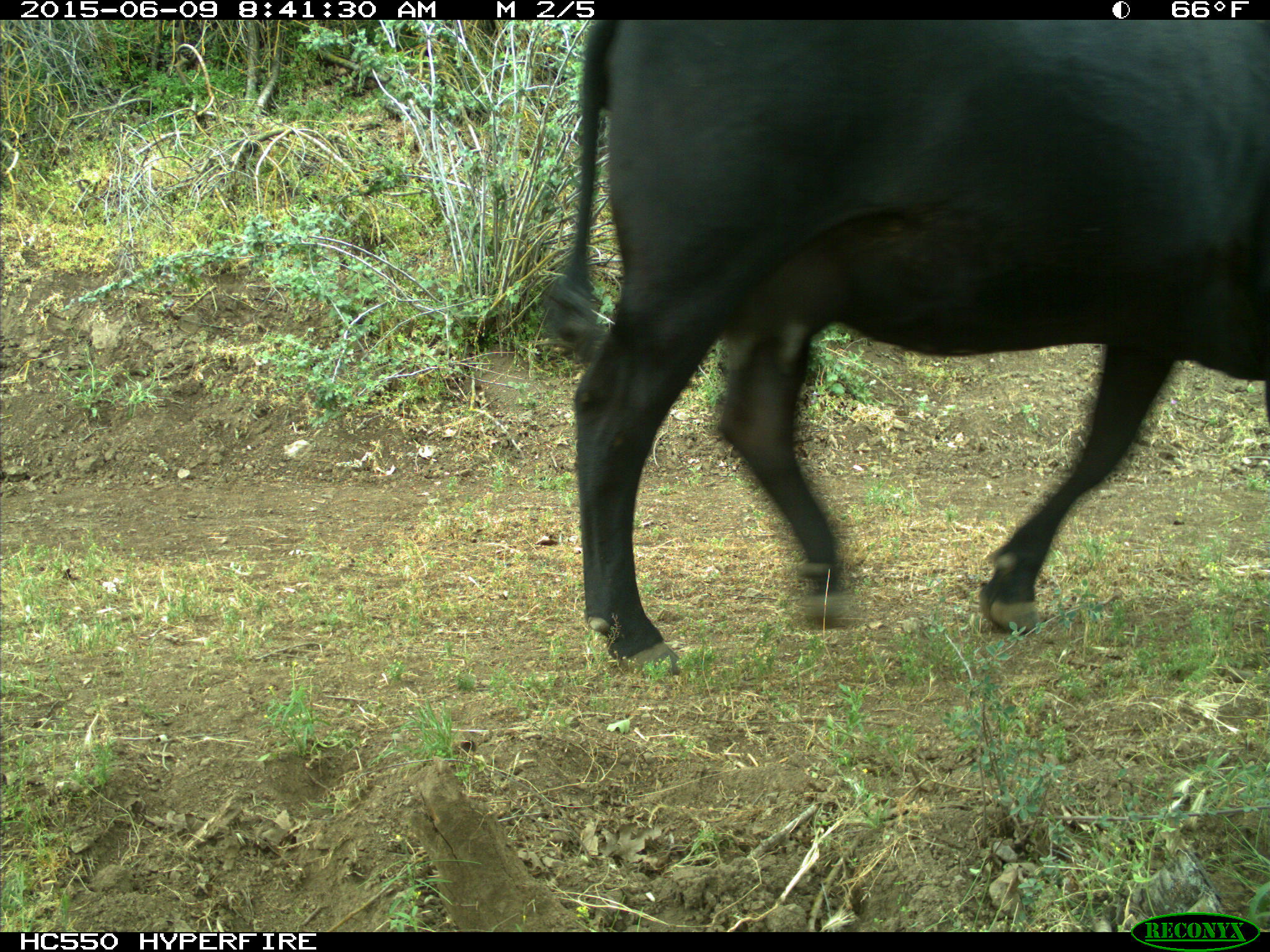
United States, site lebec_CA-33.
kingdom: Animalia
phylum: Chordata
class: Mammalia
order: Artiodactyla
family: Bovidae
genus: Bos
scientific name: Bos taurus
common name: domestic cow